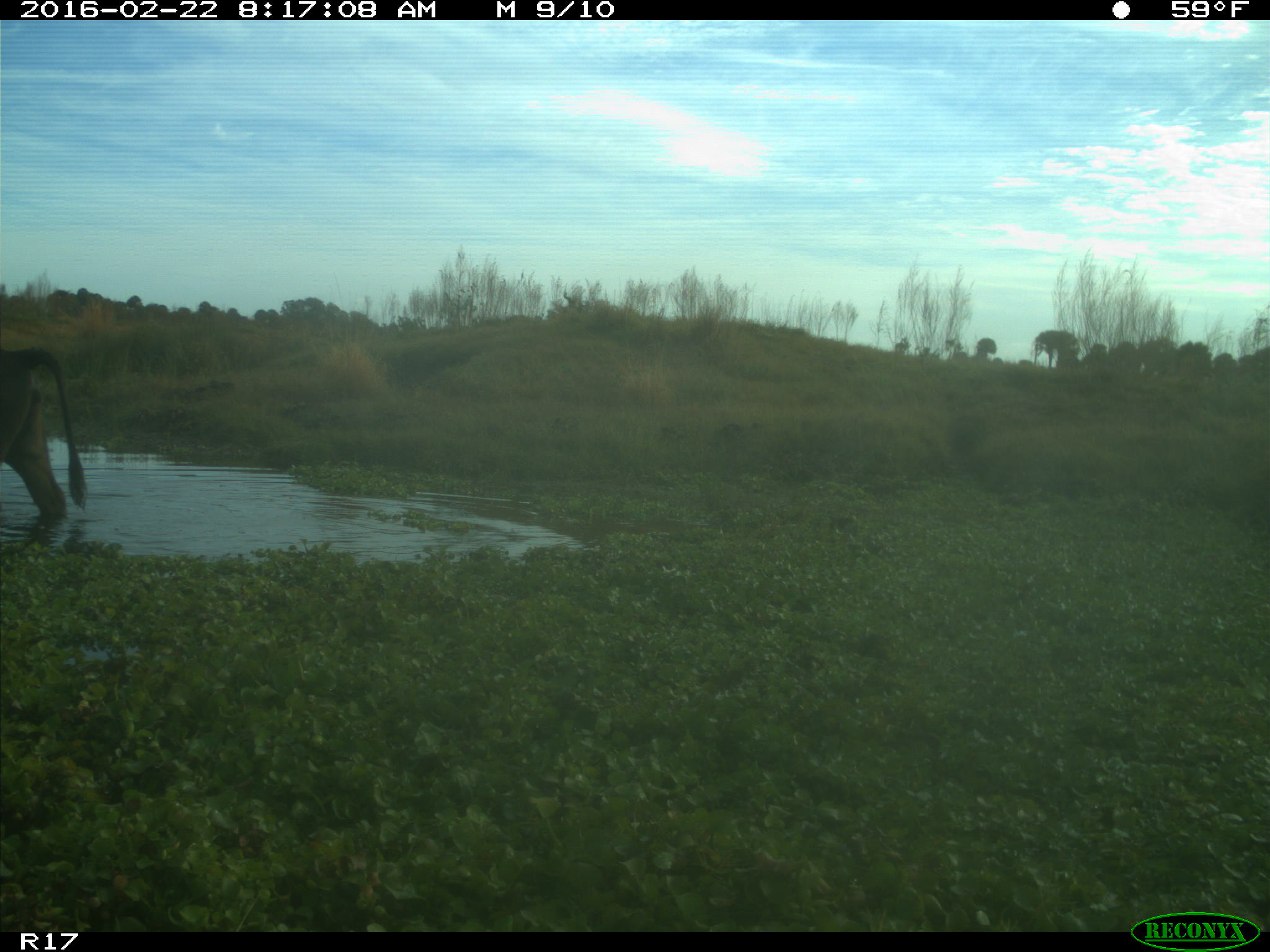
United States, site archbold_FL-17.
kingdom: Animalia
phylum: Chordata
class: Mammalia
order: Artiodactyla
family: Bovidae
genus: Bos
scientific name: Bos taurus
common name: domestic cow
Bos taurus (domestic cow).